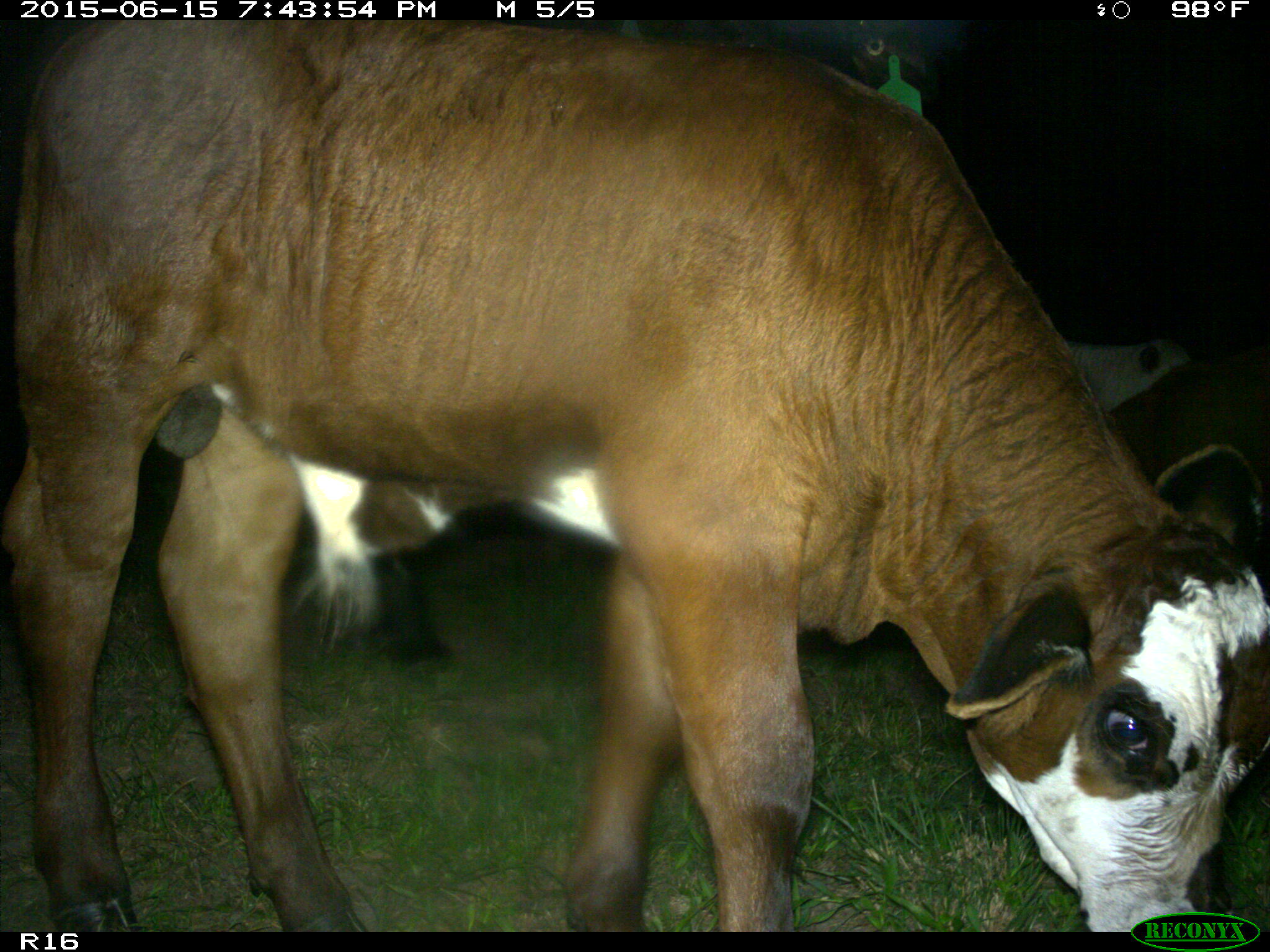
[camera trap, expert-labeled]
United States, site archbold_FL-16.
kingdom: Animalia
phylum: Chordata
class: Mammalia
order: Artiodactyla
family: Bovidae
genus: Bos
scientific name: Bos taurus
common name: domestic cow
Bos taurus (domestic cow).